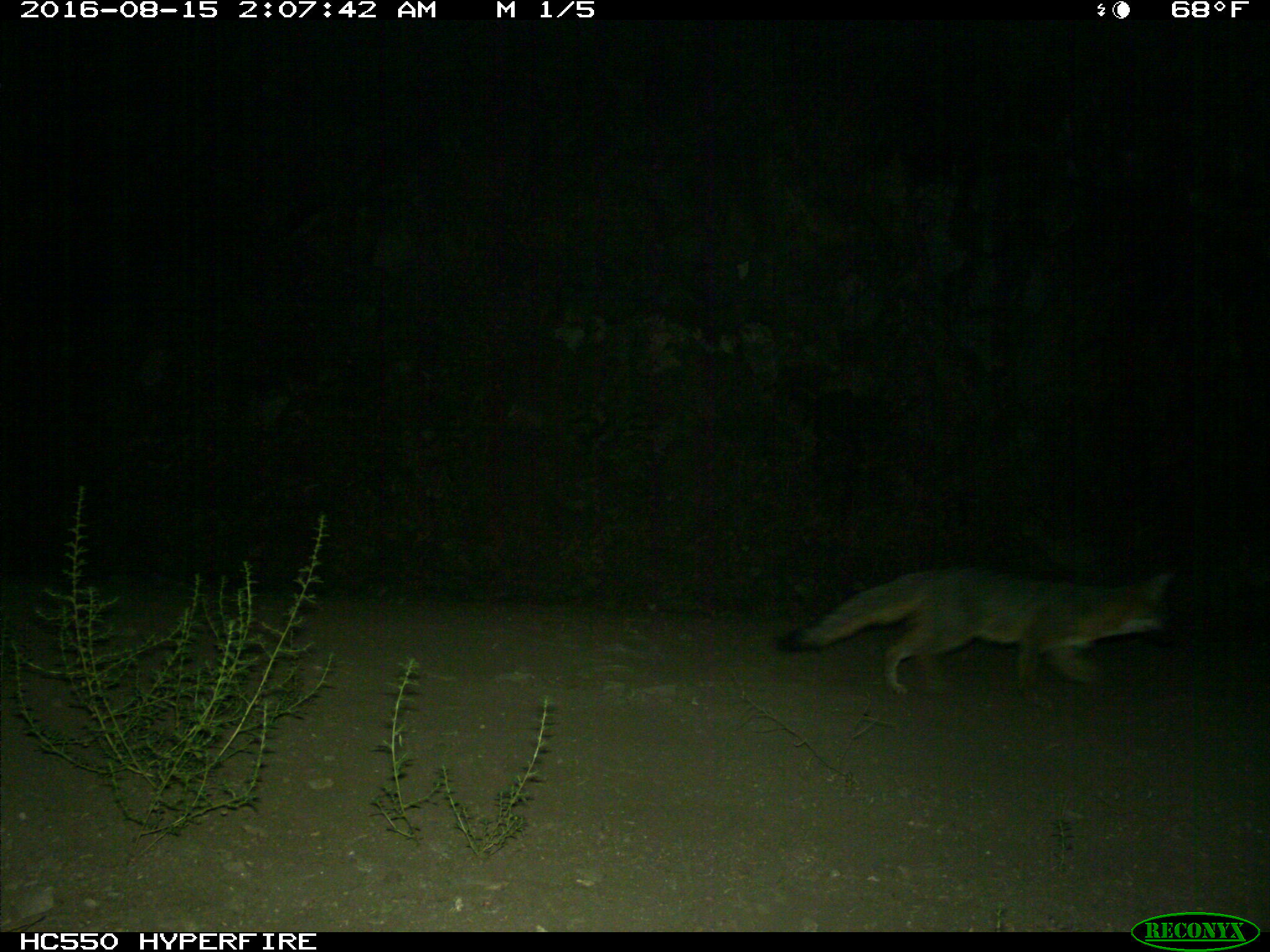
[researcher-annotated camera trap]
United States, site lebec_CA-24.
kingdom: Animalia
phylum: Chordata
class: Mammalia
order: Carnivora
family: Canidae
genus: Urocyon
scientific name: Urocyon cinereoargenteus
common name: gray fox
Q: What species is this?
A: Urocyon cinereoargenteus (gray fox).